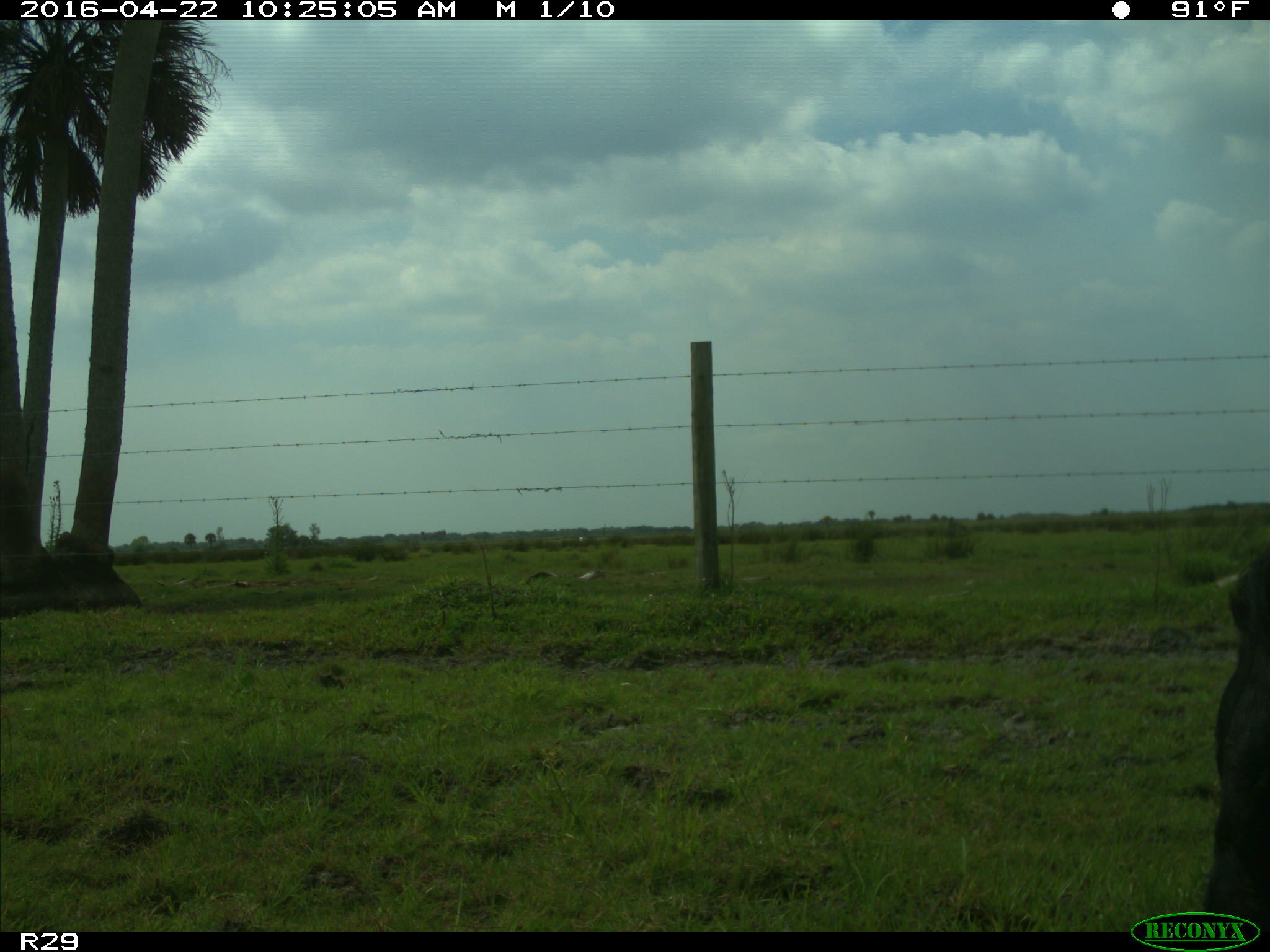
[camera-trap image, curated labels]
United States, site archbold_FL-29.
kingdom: Animalia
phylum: Chordata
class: Mammalia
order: Artiodactyla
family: Bovidae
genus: Bos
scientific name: Bos taurus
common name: domestic cow